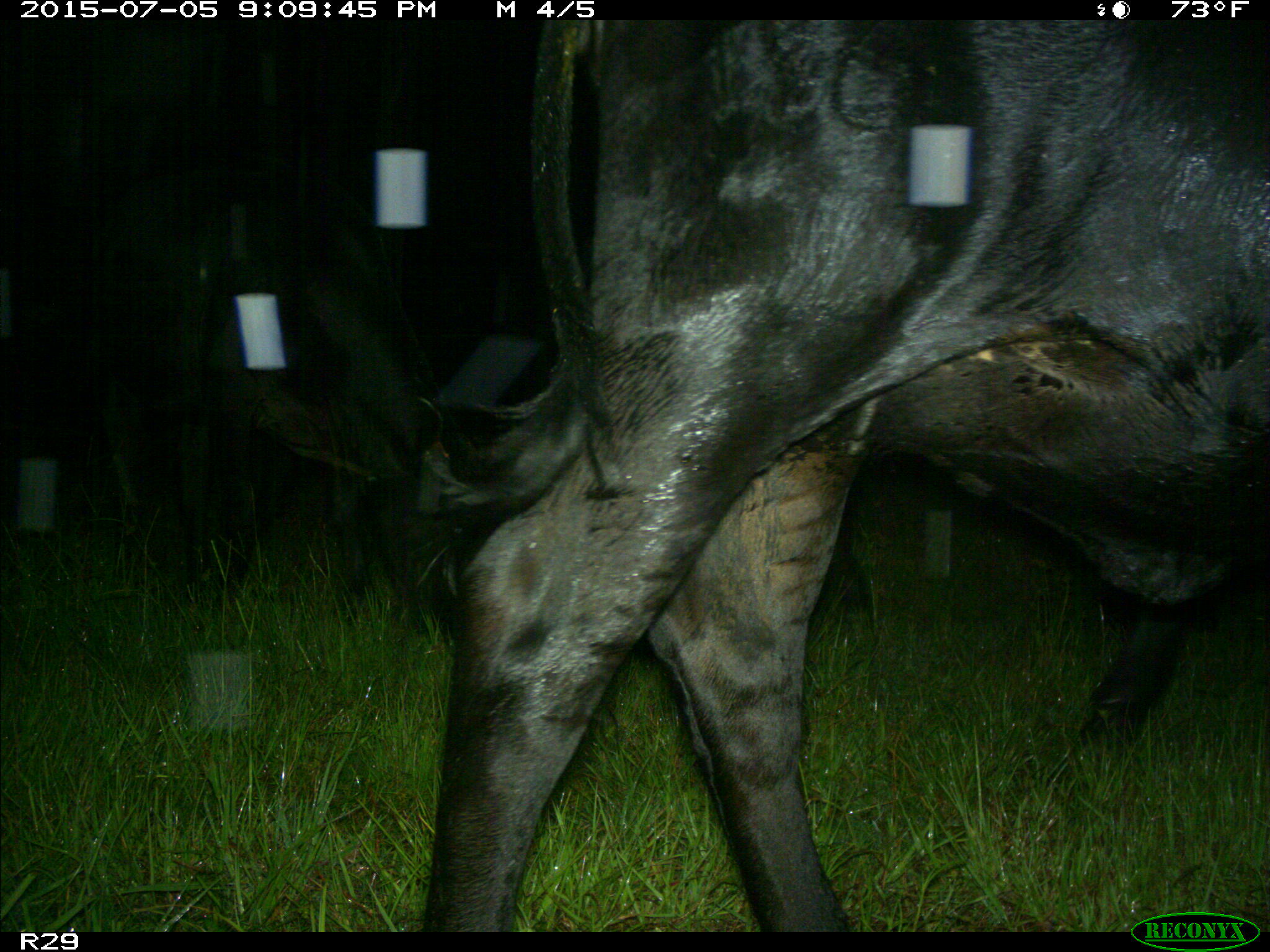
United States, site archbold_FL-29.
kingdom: Animalia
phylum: Chordata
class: Mammalia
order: Artiodactyla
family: Bovidae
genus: Bos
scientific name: Bos taurus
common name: domestic cow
Bos taurus (domestic cow).